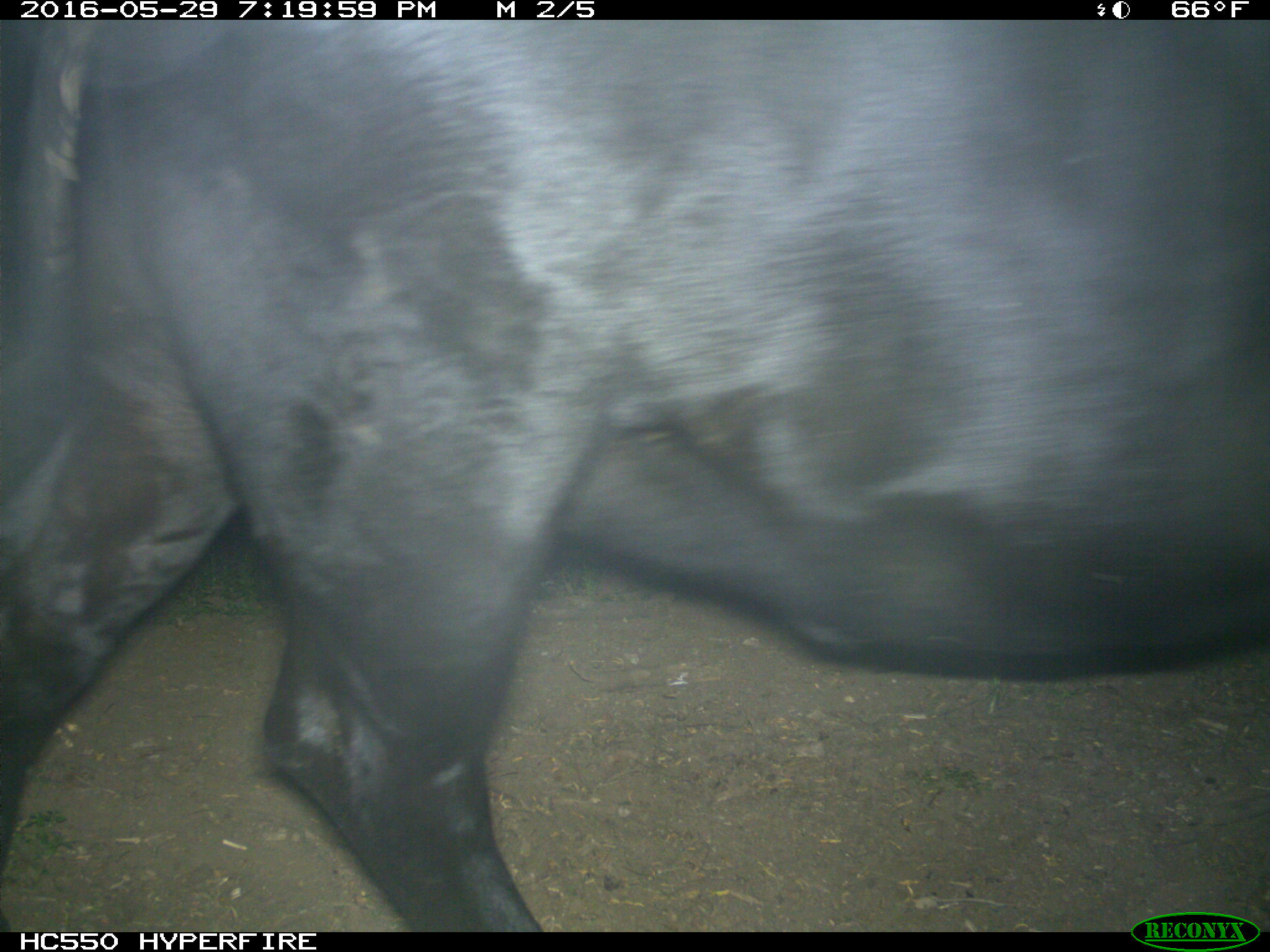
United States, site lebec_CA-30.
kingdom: Animalia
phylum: Chordata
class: Mammalia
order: Artiodactyla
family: Bovidae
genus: Bos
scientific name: Bos taurus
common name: domestic cow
Bos taurus (domestic cow).